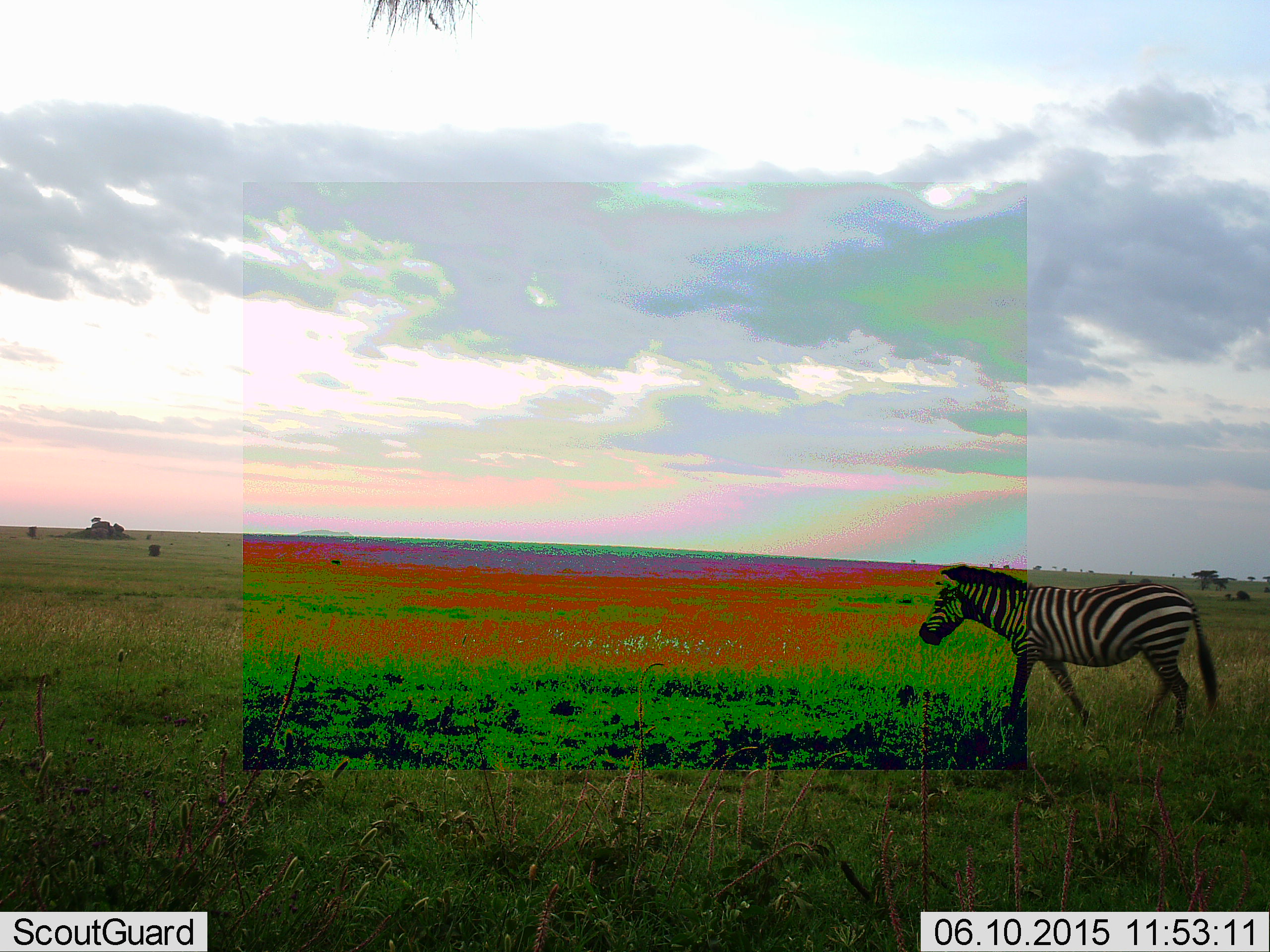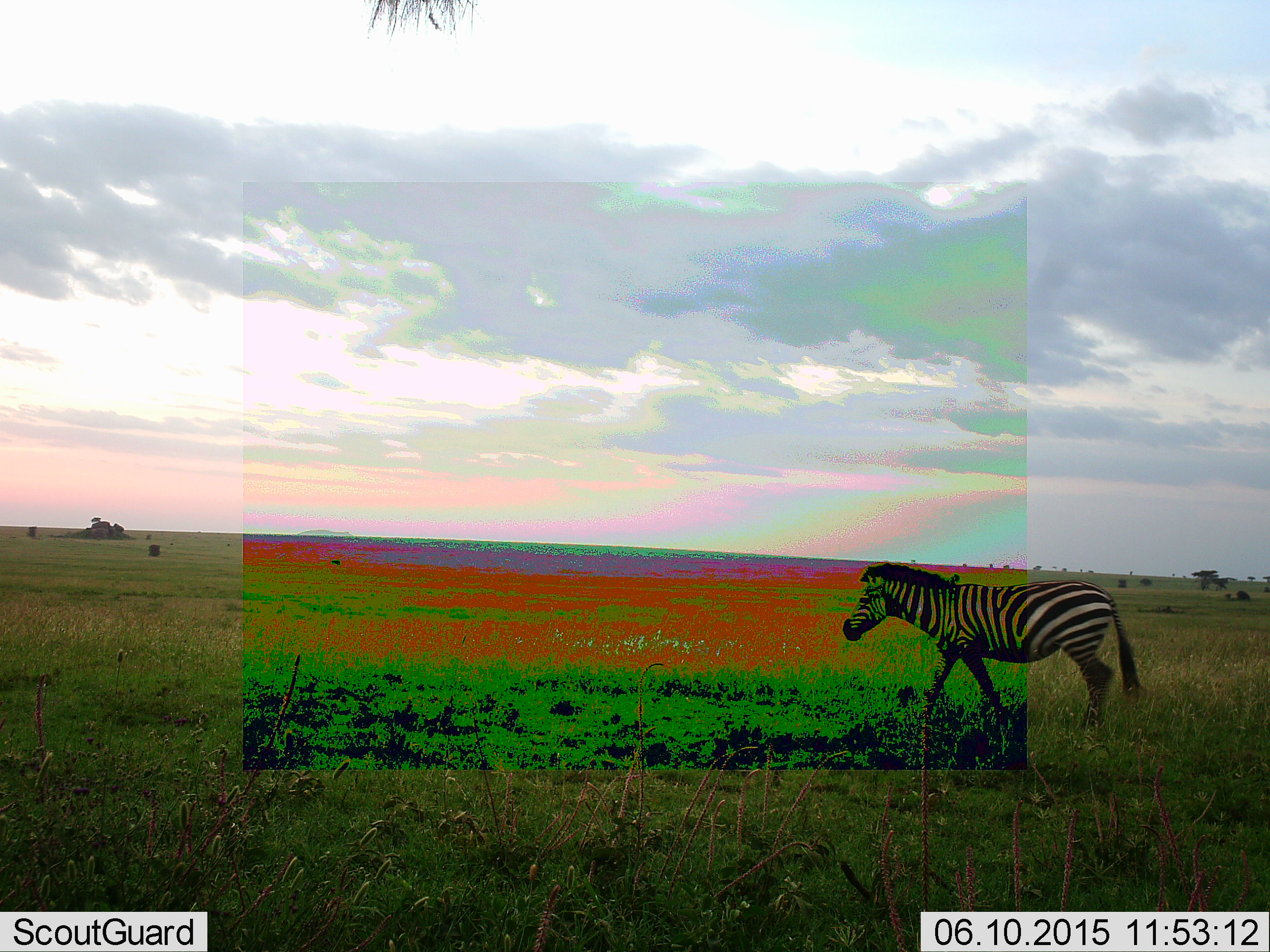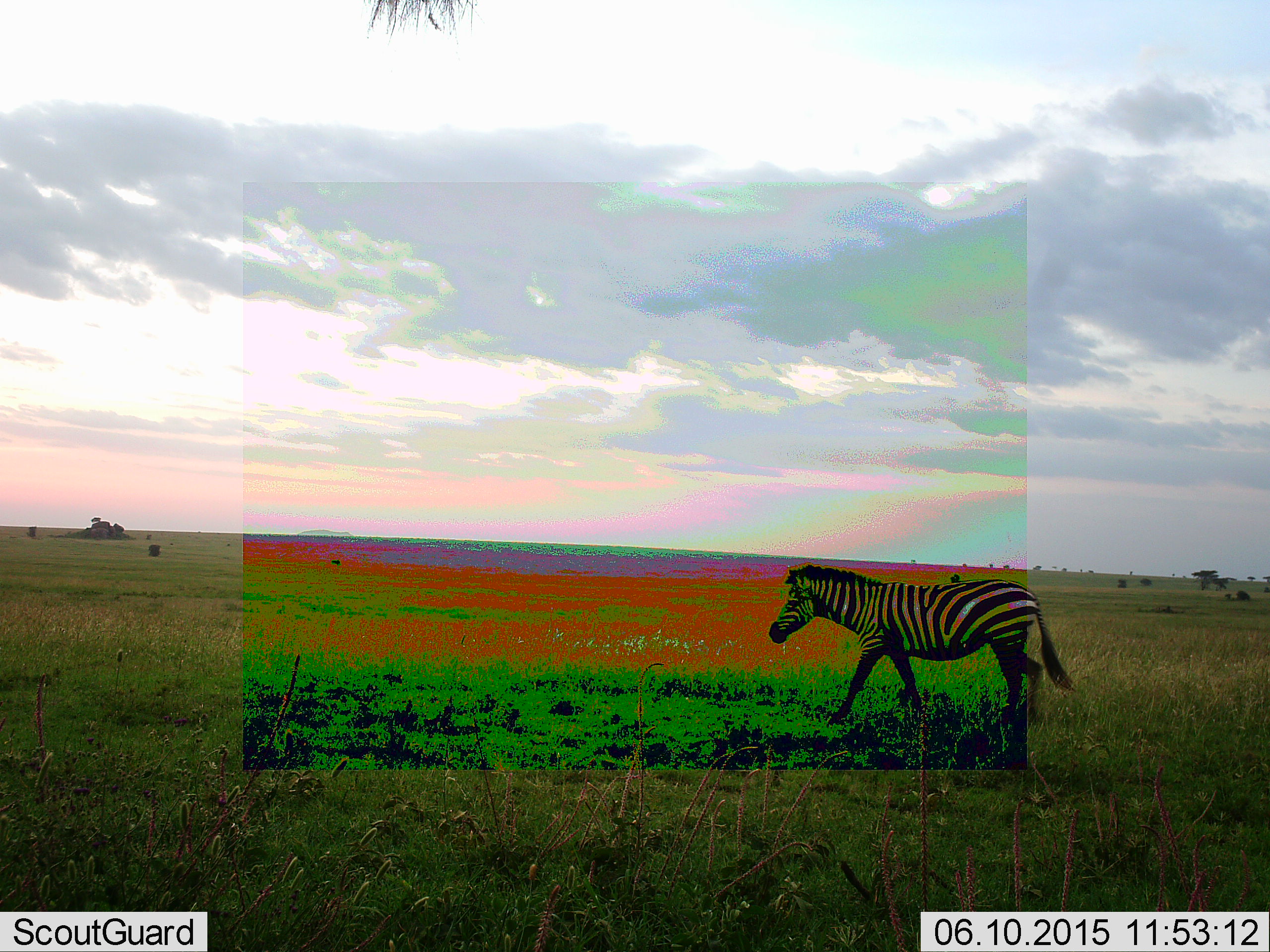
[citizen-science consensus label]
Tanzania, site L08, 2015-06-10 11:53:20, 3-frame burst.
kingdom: Animalia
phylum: Chordata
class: Mammalia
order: Perissodactyla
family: Equidae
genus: Equus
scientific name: Equus quagga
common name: plains zebra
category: zebra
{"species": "zebra (plains zebra) (Equus quagga)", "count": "1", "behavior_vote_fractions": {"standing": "0%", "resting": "0%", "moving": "100%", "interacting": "0%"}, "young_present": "0%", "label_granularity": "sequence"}